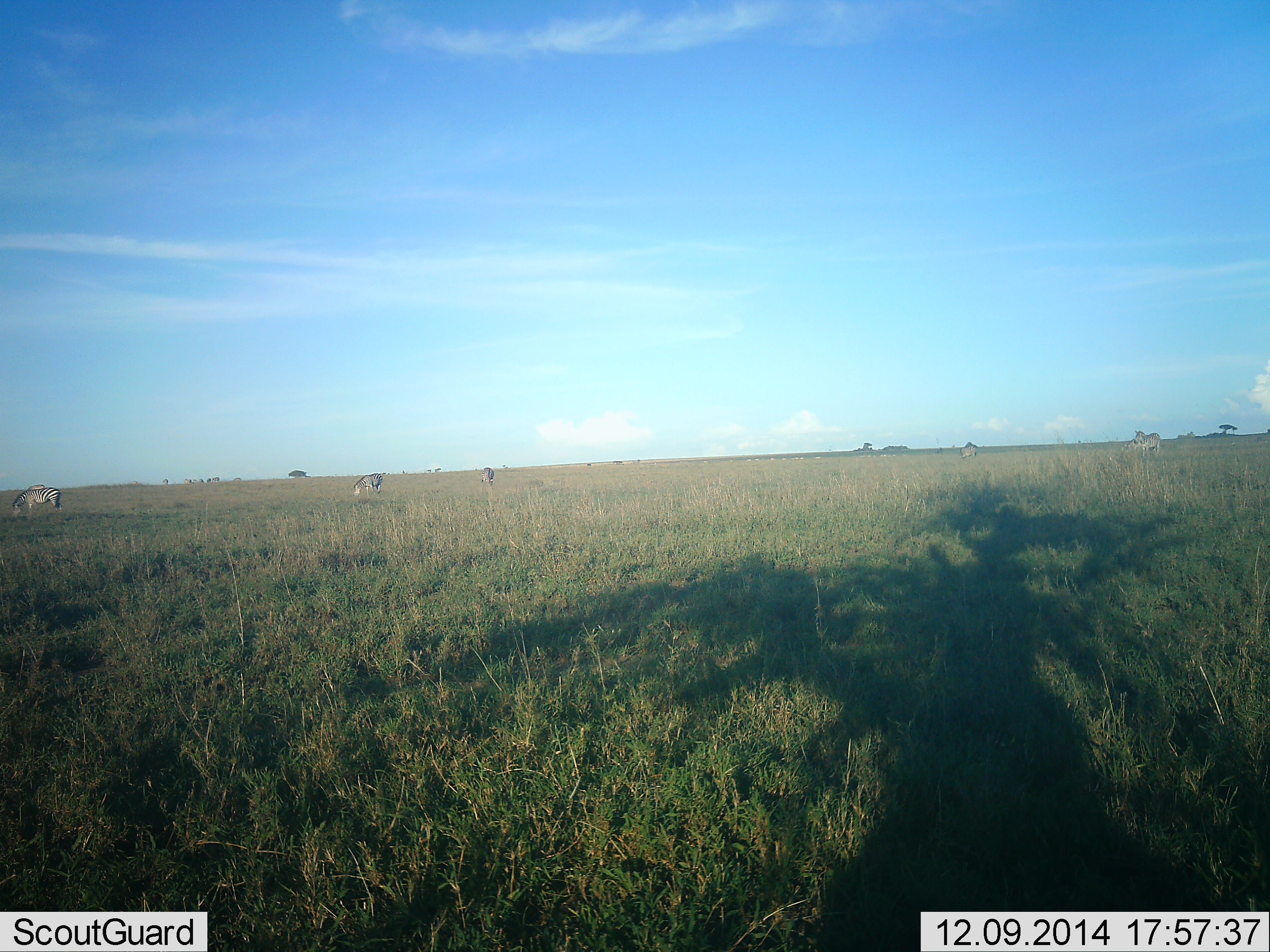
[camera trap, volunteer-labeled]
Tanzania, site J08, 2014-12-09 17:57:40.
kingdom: Animalia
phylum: Chordata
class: Mammalia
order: Perissodactyla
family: Equidae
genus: Equus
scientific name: Equus quagga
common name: plains zebra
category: zebra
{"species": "zebra (plains zebra) (Equus quagga)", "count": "5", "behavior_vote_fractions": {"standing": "50%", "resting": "0%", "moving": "10%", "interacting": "0%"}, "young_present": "0%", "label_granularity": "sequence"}